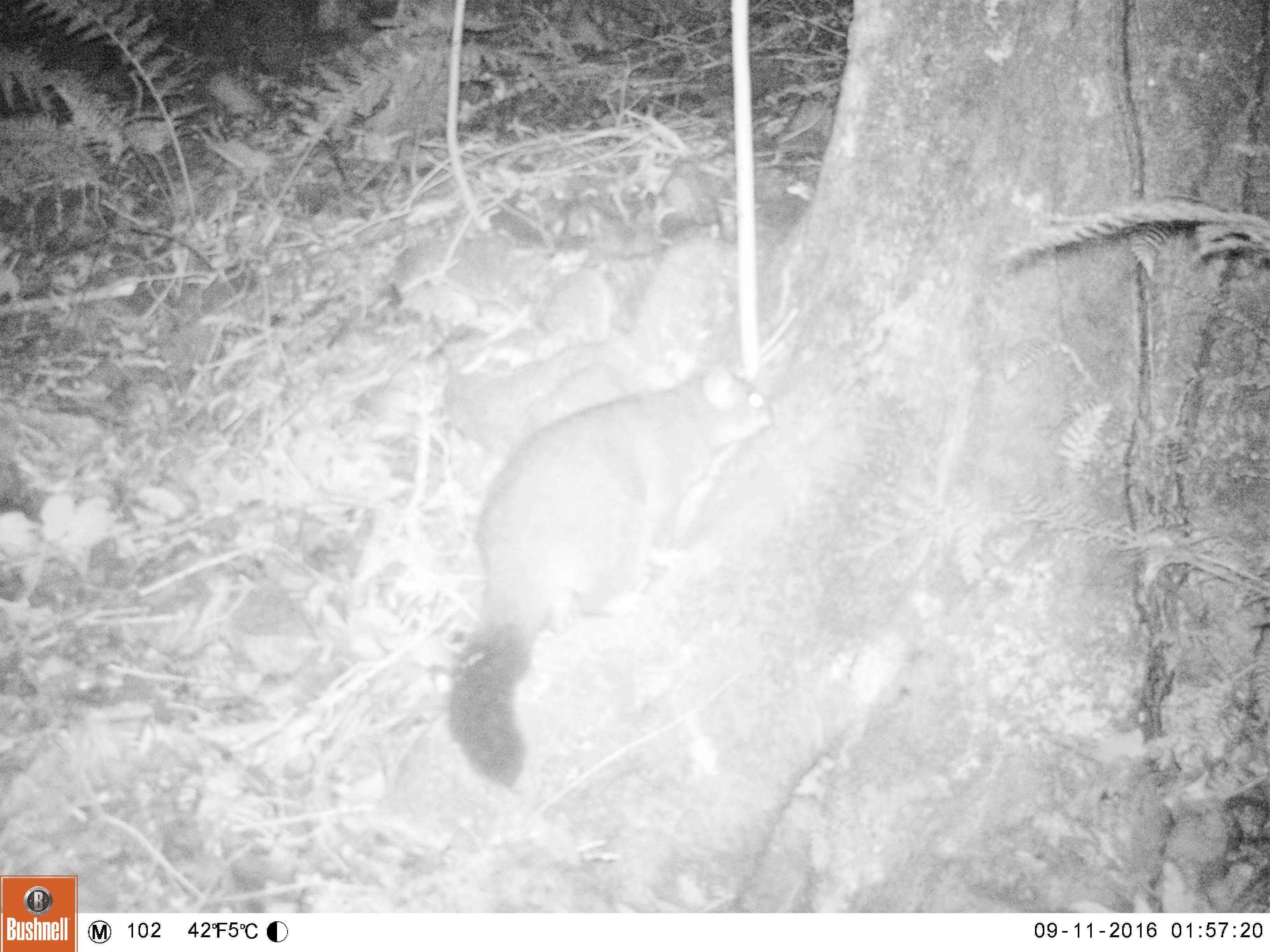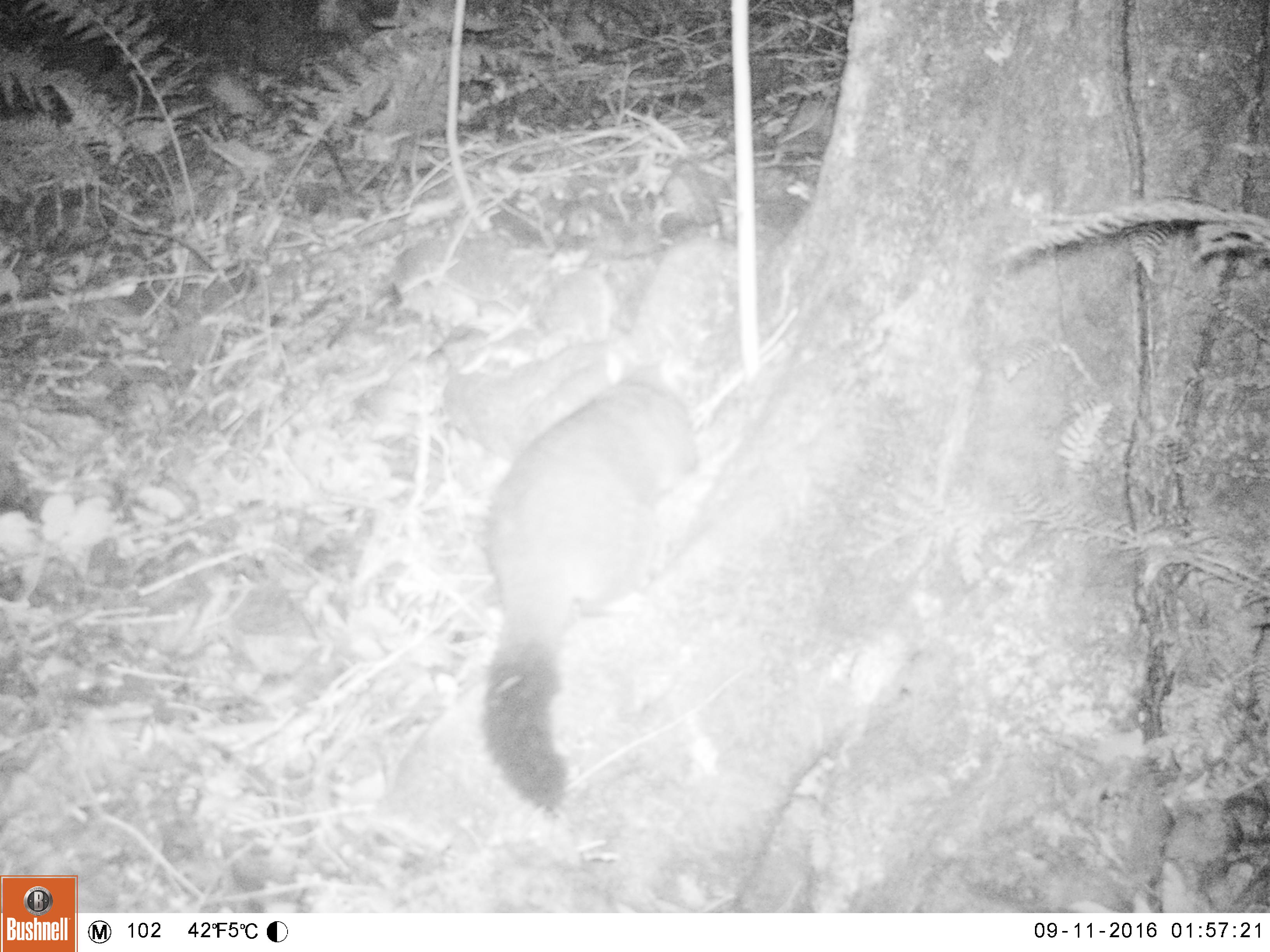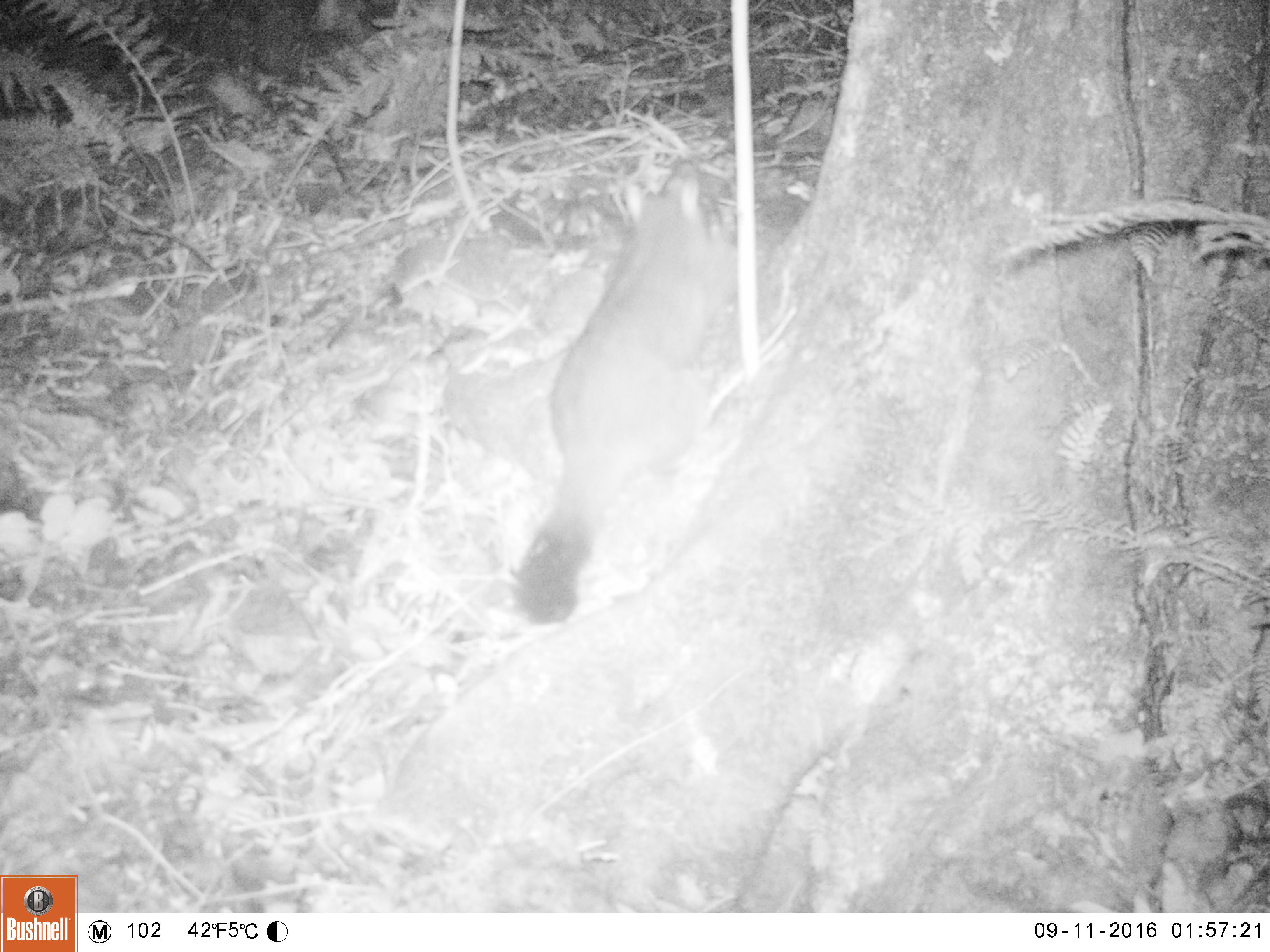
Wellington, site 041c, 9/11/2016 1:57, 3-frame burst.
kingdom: Animalia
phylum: Chordata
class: Mammalia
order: Didelphimorphia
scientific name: Didelphimorphia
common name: possum